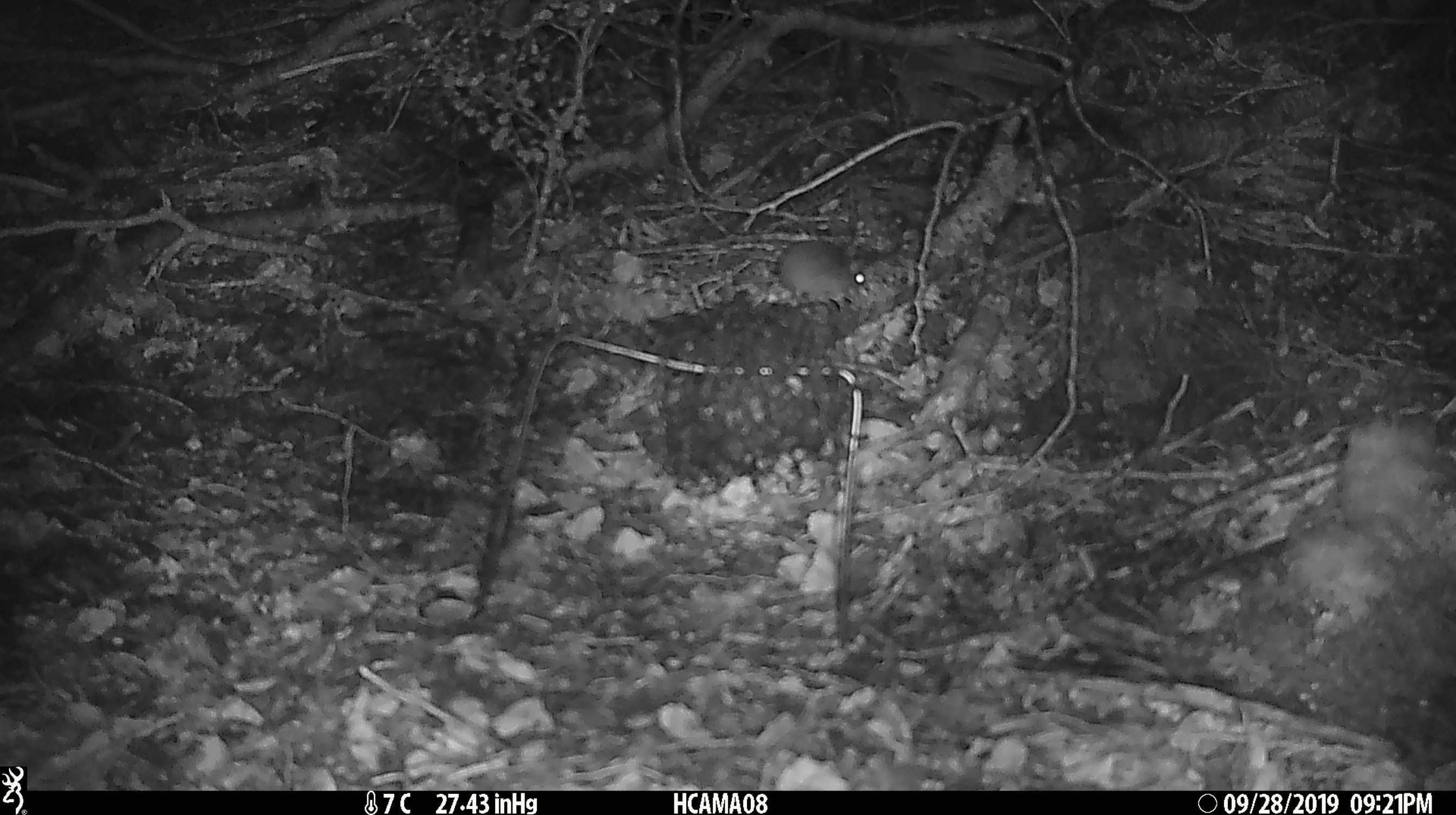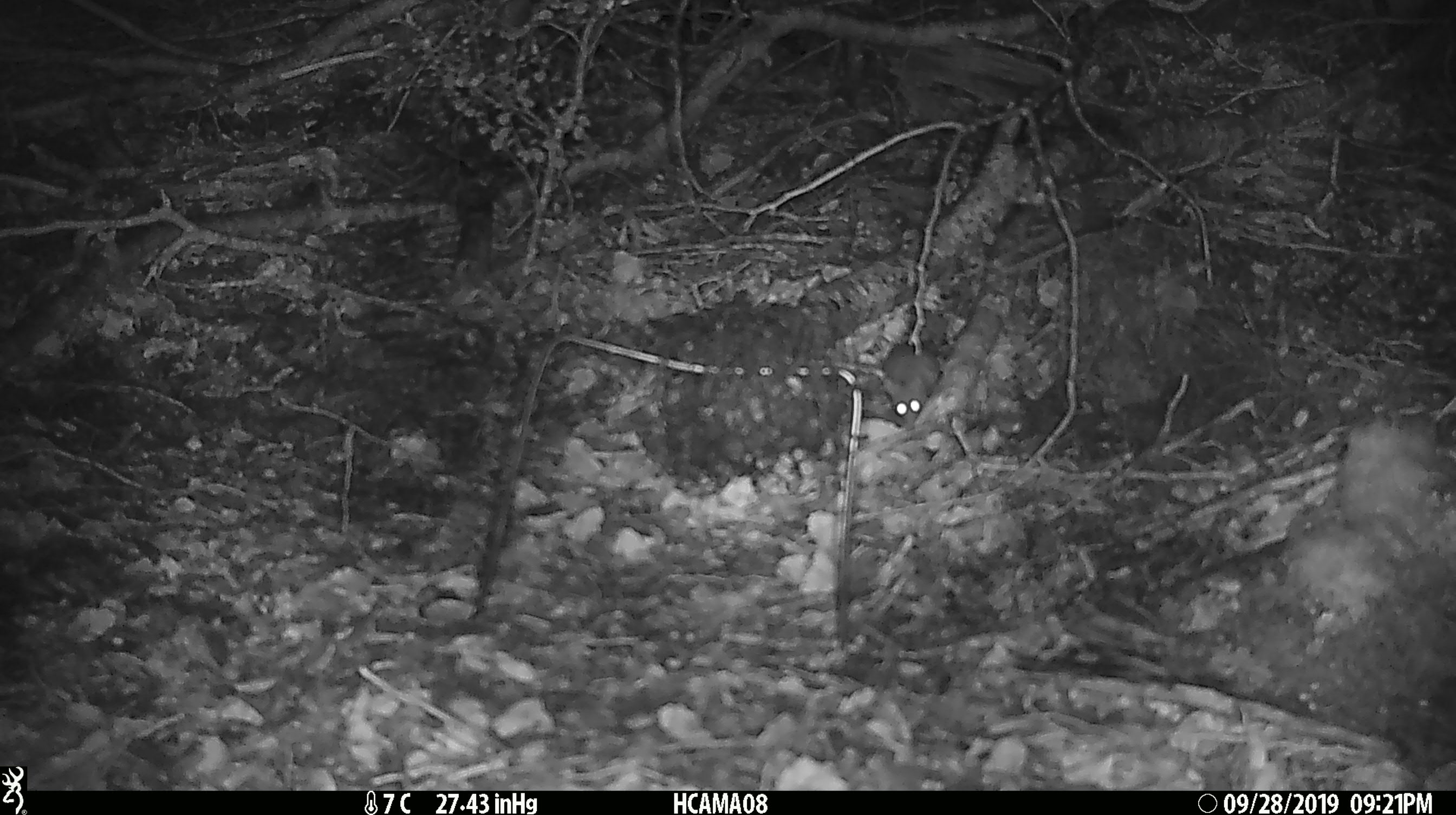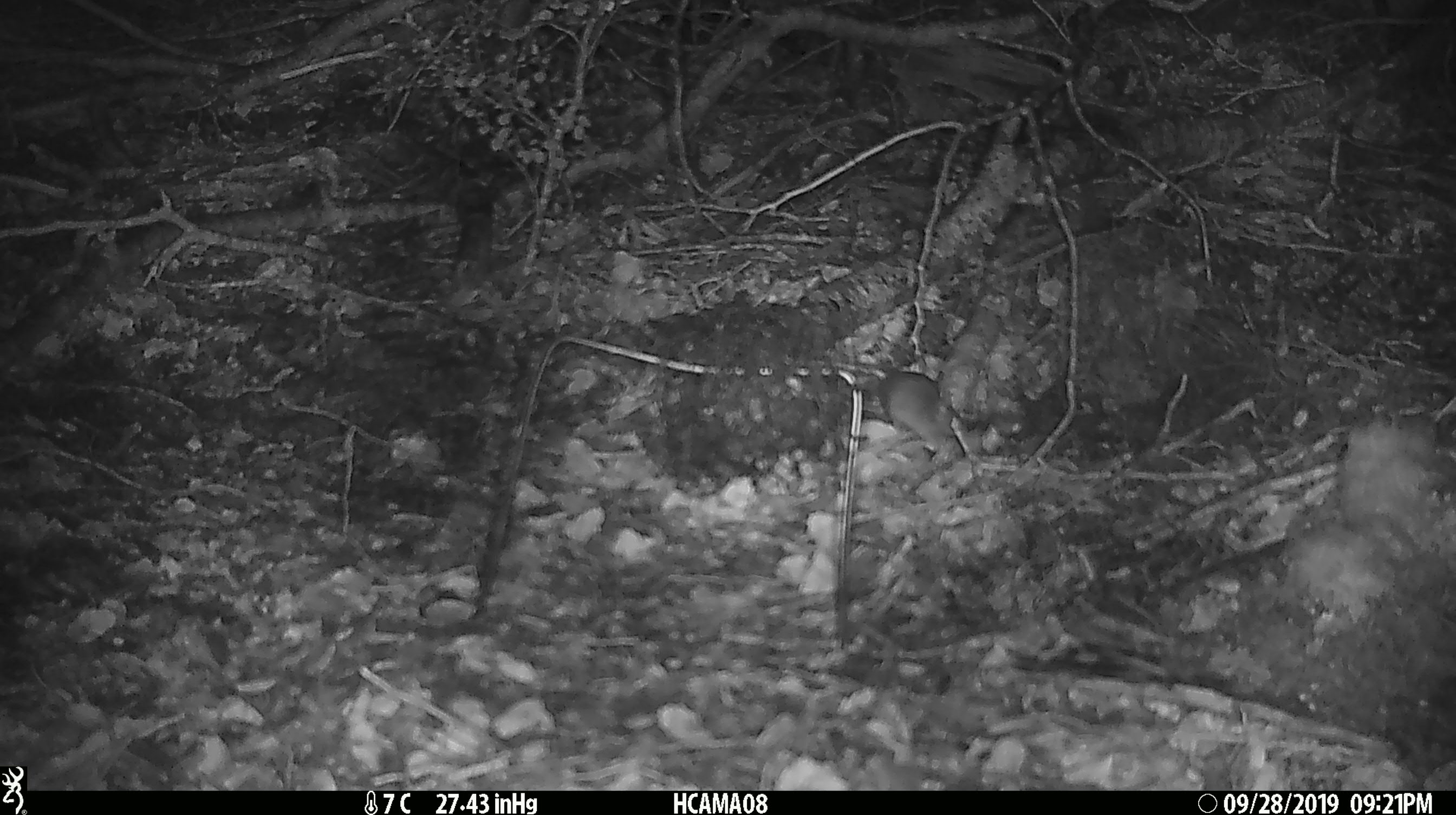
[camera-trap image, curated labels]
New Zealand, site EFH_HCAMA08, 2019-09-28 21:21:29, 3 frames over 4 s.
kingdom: Animalia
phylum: Chordata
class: Mammalia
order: Rodentia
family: Muridae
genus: Mus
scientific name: Mus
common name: mouse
Mouse (Mus).